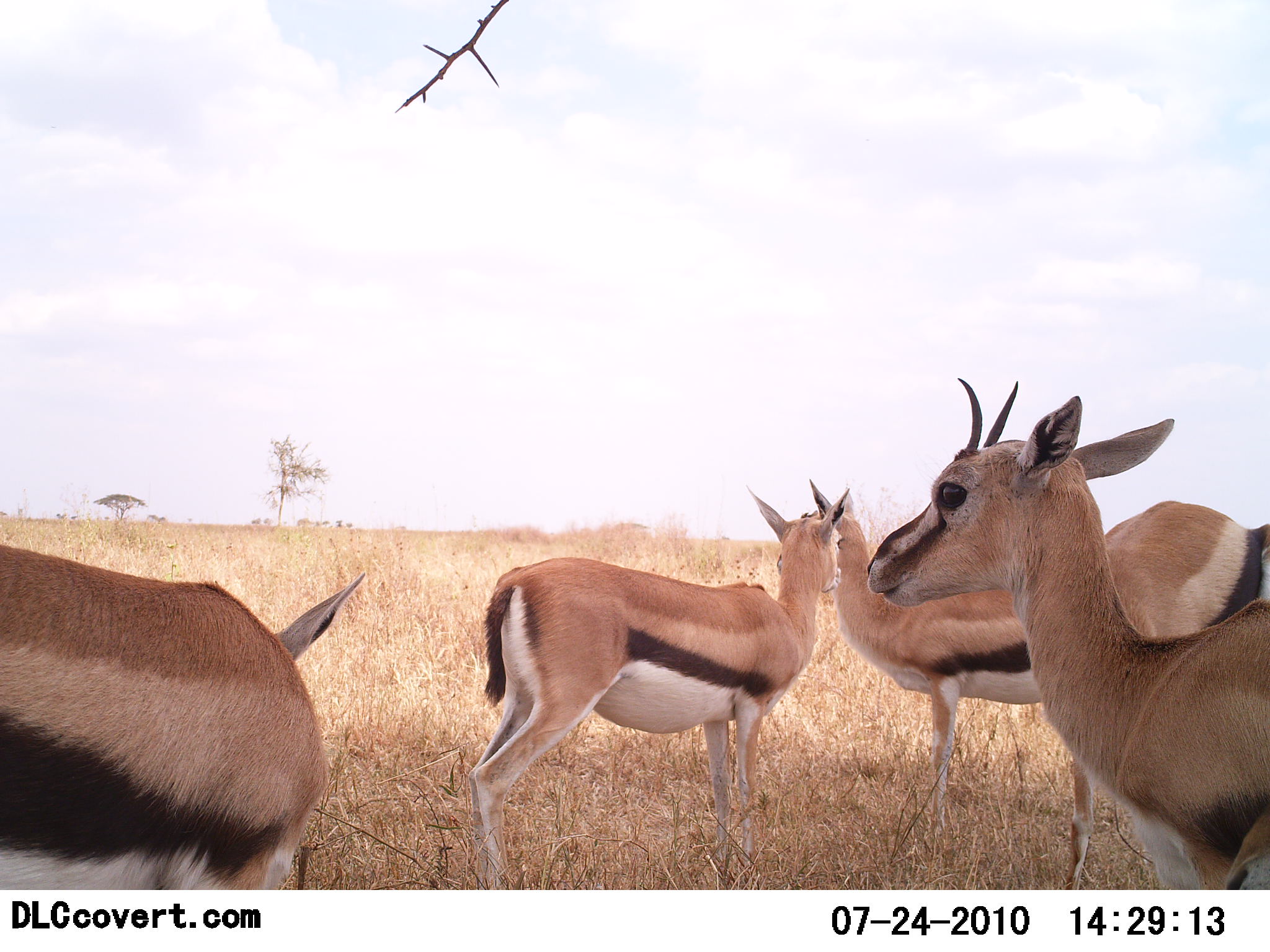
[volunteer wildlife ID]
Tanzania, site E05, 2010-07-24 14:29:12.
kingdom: Animalia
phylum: Chordata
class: Mammalia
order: Artiodactyla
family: Bovidae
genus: Eudorcas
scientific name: Eudorcas thomsonii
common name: thomson's gazelle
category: gazellethomsons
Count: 5.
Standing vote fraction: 95%.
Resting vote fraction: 10%.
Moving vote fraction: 0%.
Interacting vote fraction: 10%.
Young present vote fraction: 0%.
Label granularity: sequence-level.